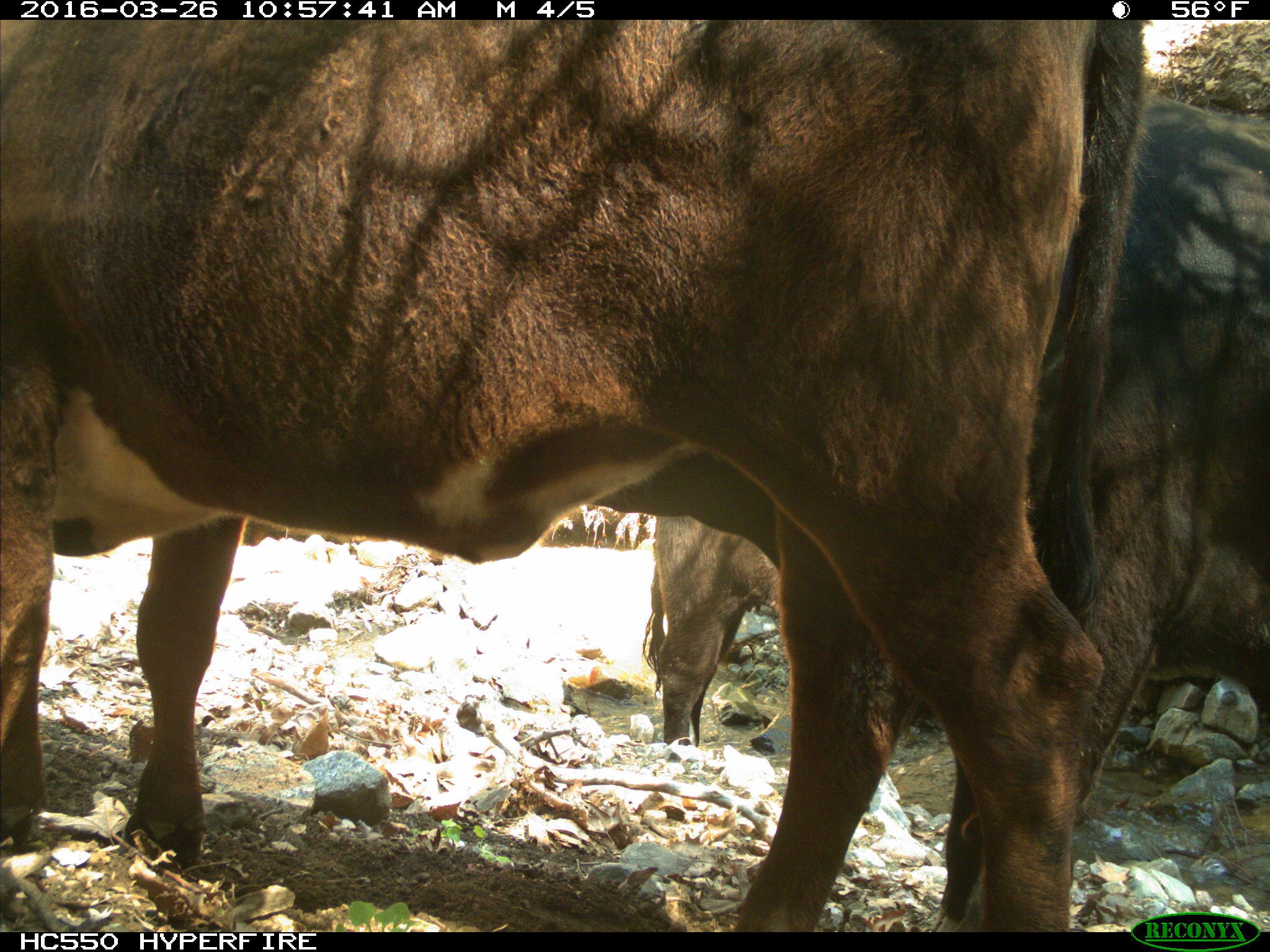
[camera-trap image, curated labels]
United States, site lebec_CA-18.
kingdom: Animalia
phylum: Chordata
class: Mammalia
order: Artiodactyla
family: Bovidae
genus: Bos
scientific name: Bos taurus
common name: domestic cow